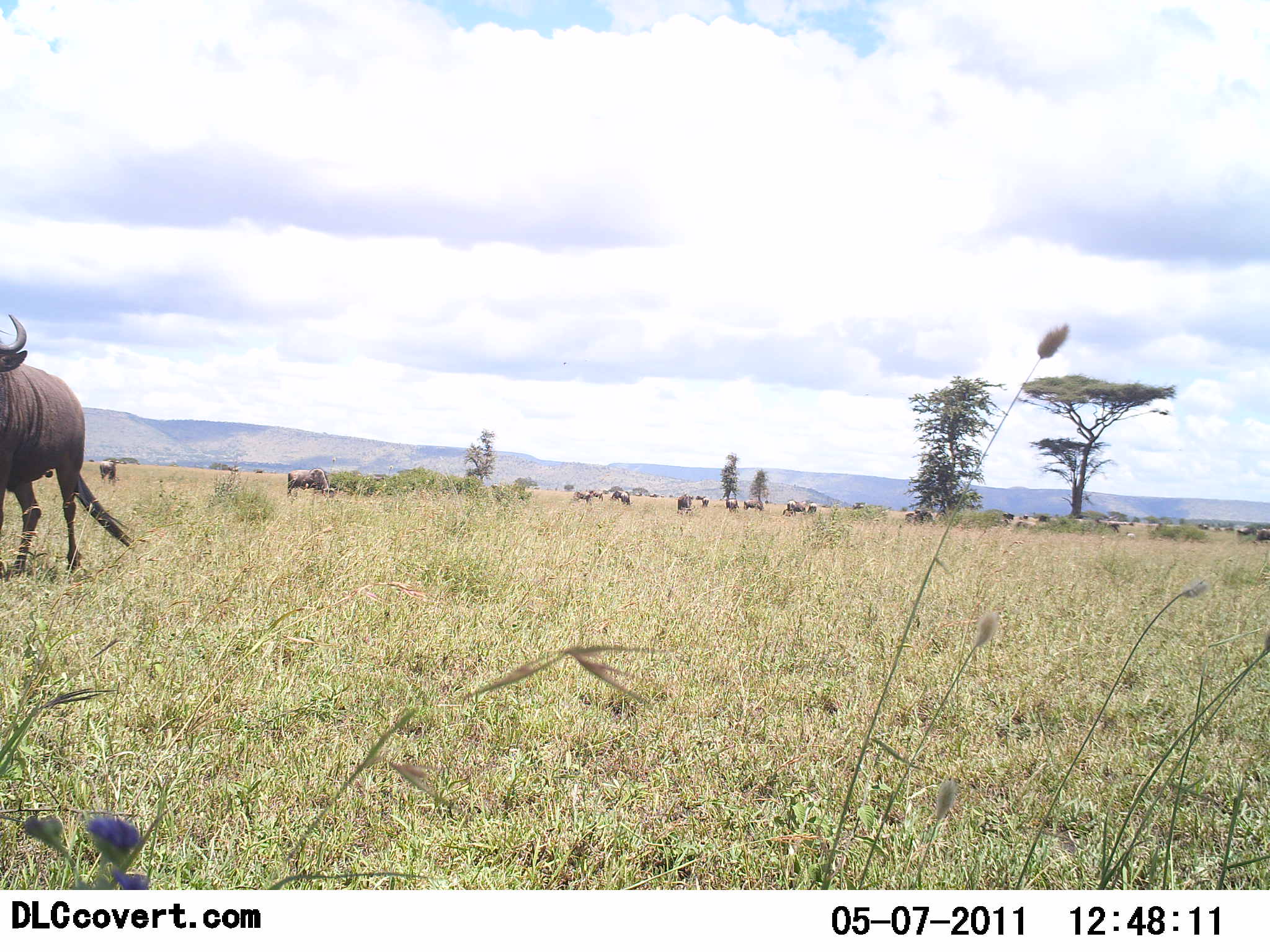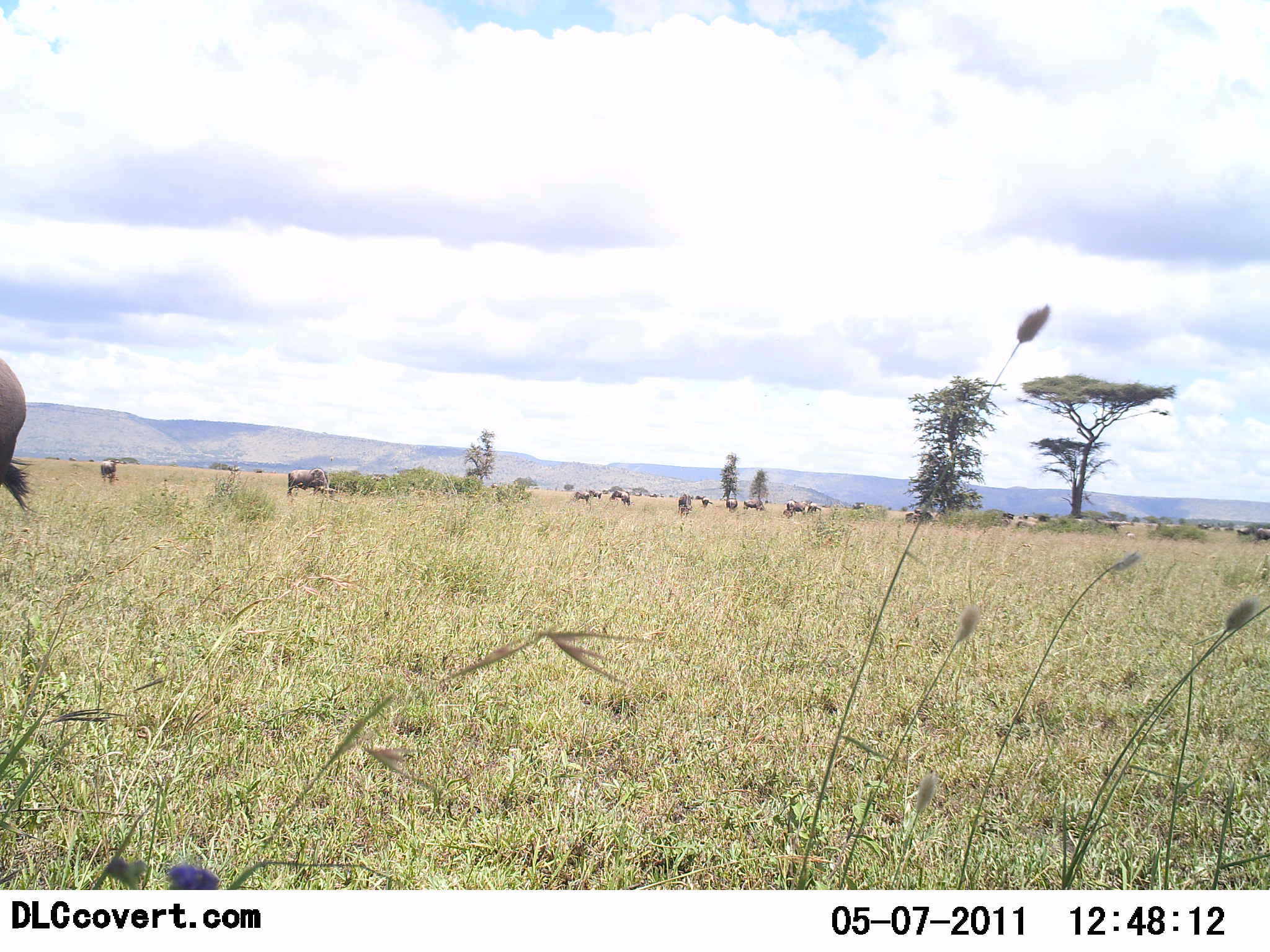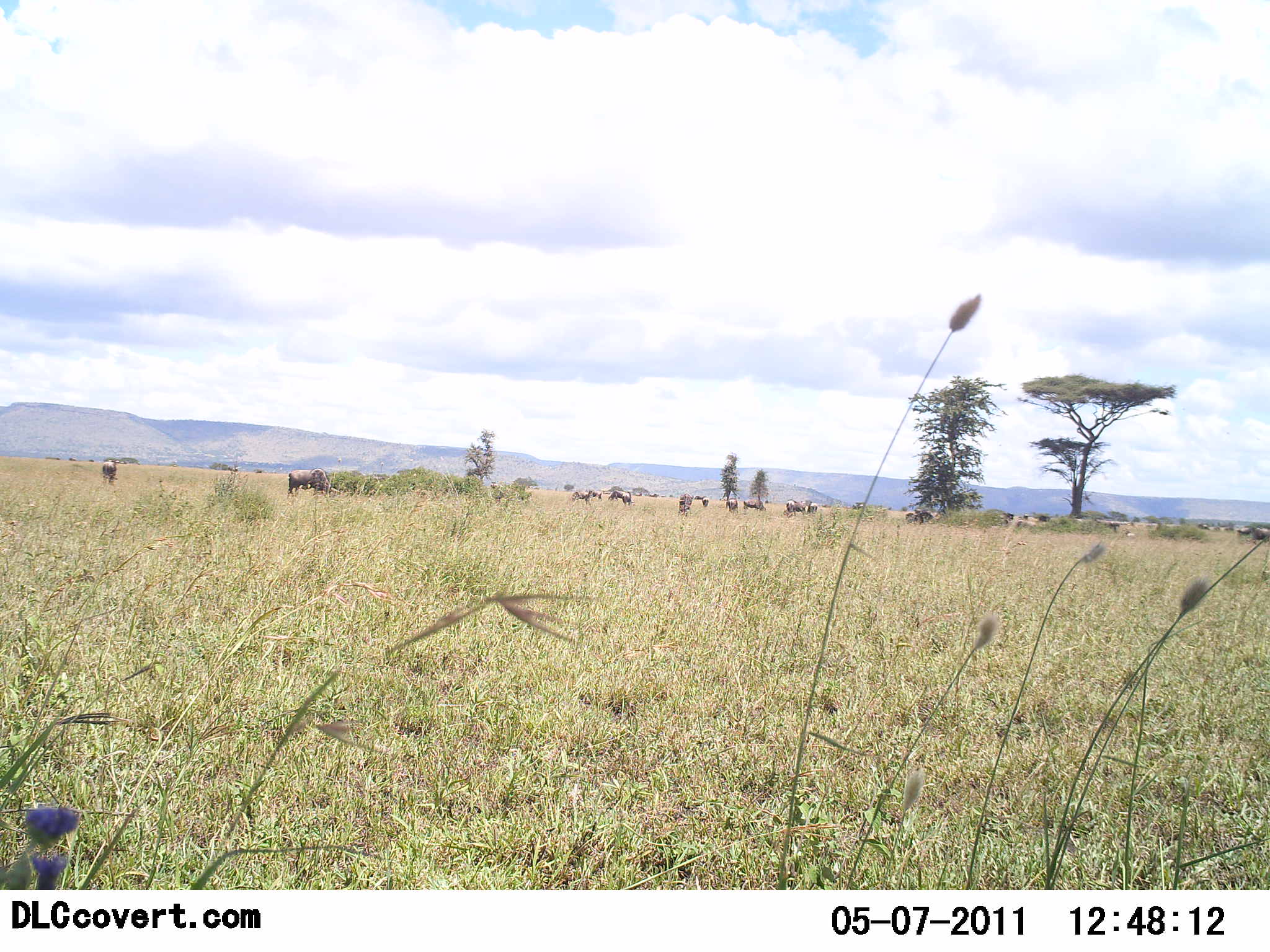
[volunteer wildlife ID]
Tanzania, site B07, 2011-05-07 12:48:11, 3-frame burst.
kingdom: Animalia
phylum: Chordata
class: Mammalia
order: Artiodactyla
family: Bovidae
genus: Connochaetes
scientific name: Connochaetes taurinus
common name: blue wildebeest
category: wildebeest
Wildebeest (blue wildebeest) (Connochaetes taurinus), count 11-50. Behavior (volunteer vote fractions): standing 50%, resting 10%, moving 60%, interacting 10%. Young present (vote fraction): 0%. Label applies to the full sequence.